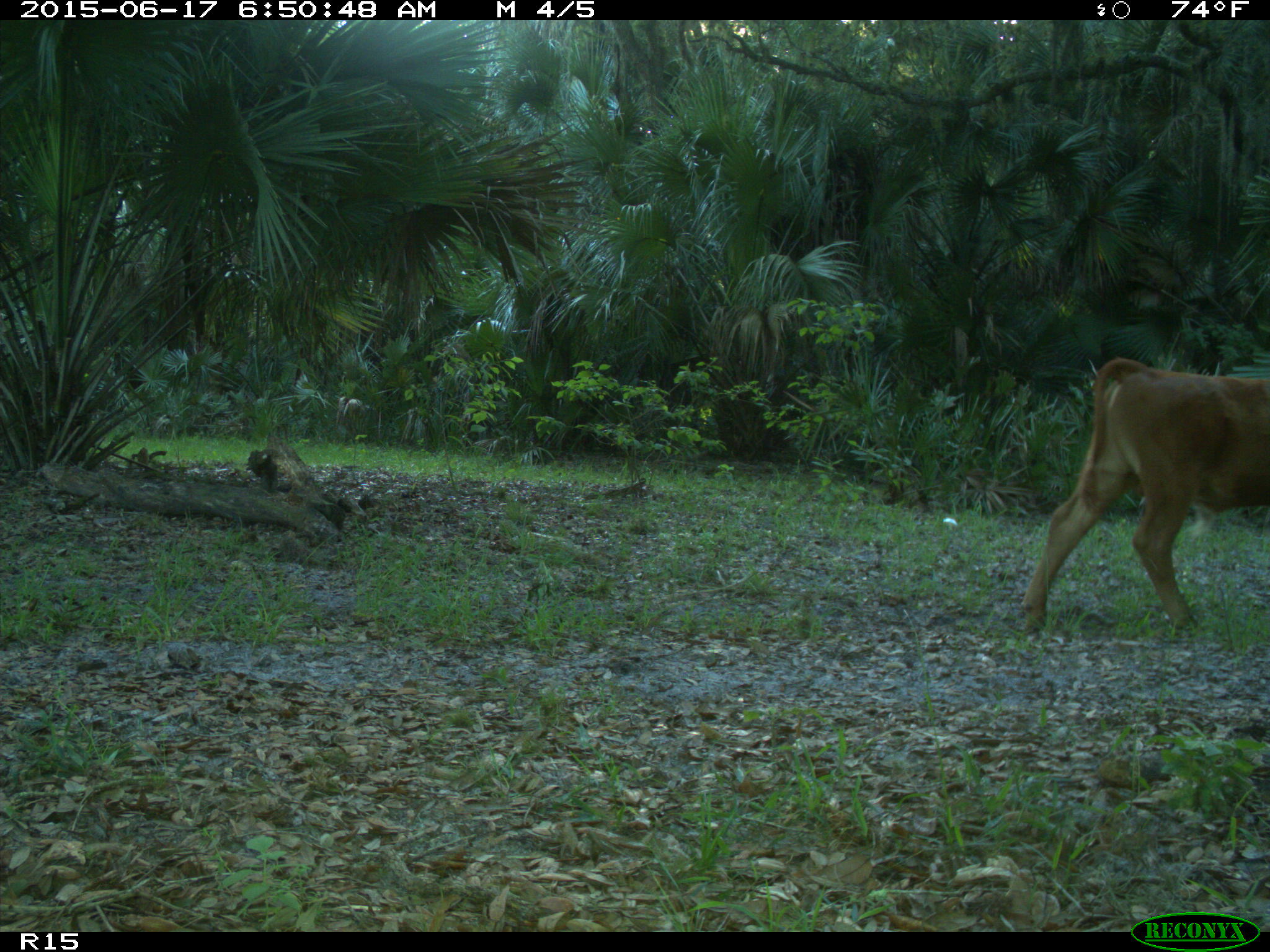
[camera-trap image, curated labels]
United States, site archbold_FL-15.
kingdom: Animalia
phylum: Chordata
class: Mammalia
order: Artiodactyla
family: Bovidae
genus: Bos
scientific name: Bos taurus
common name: domestic cow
Bos taurus (domestic cow).